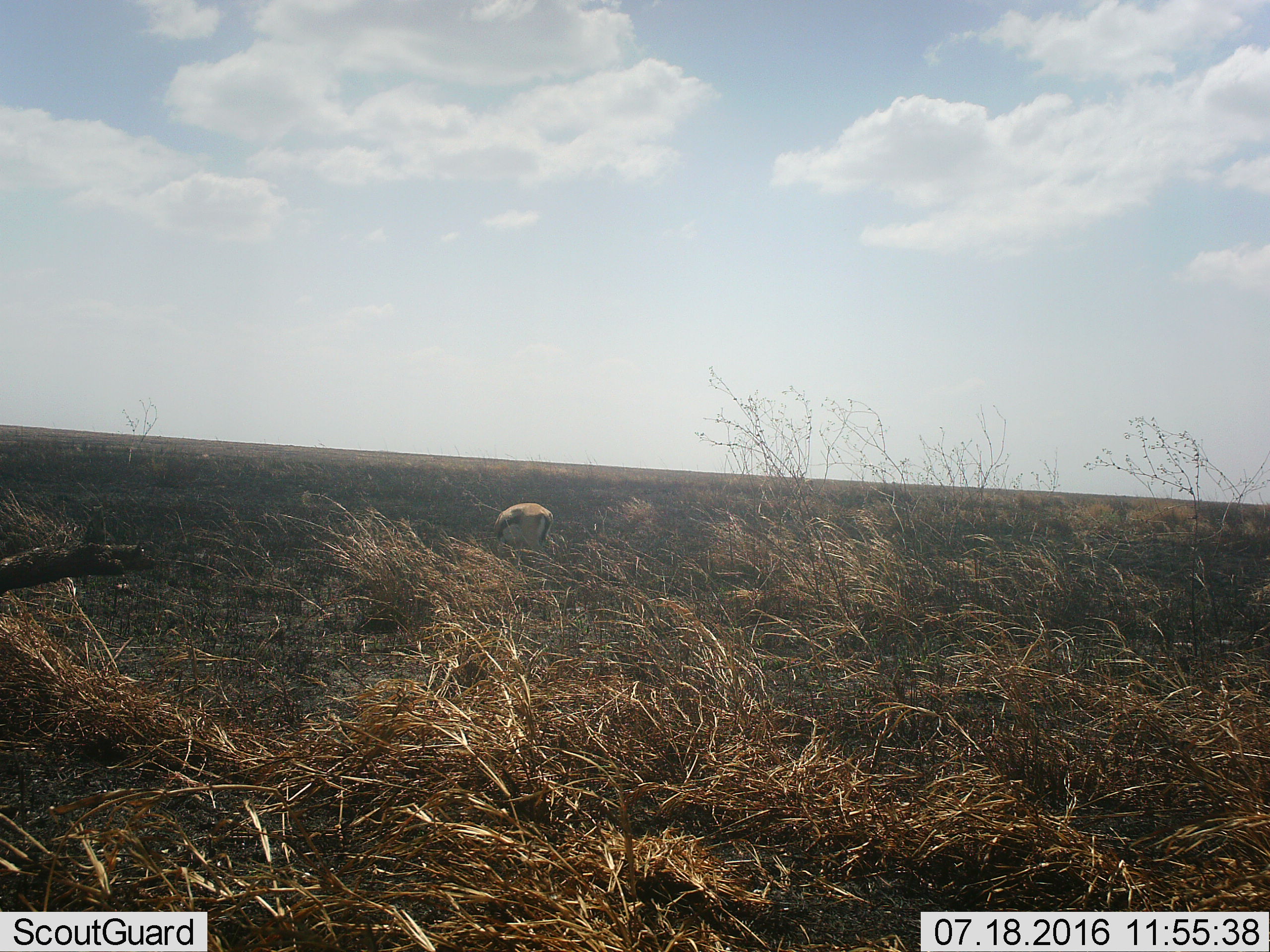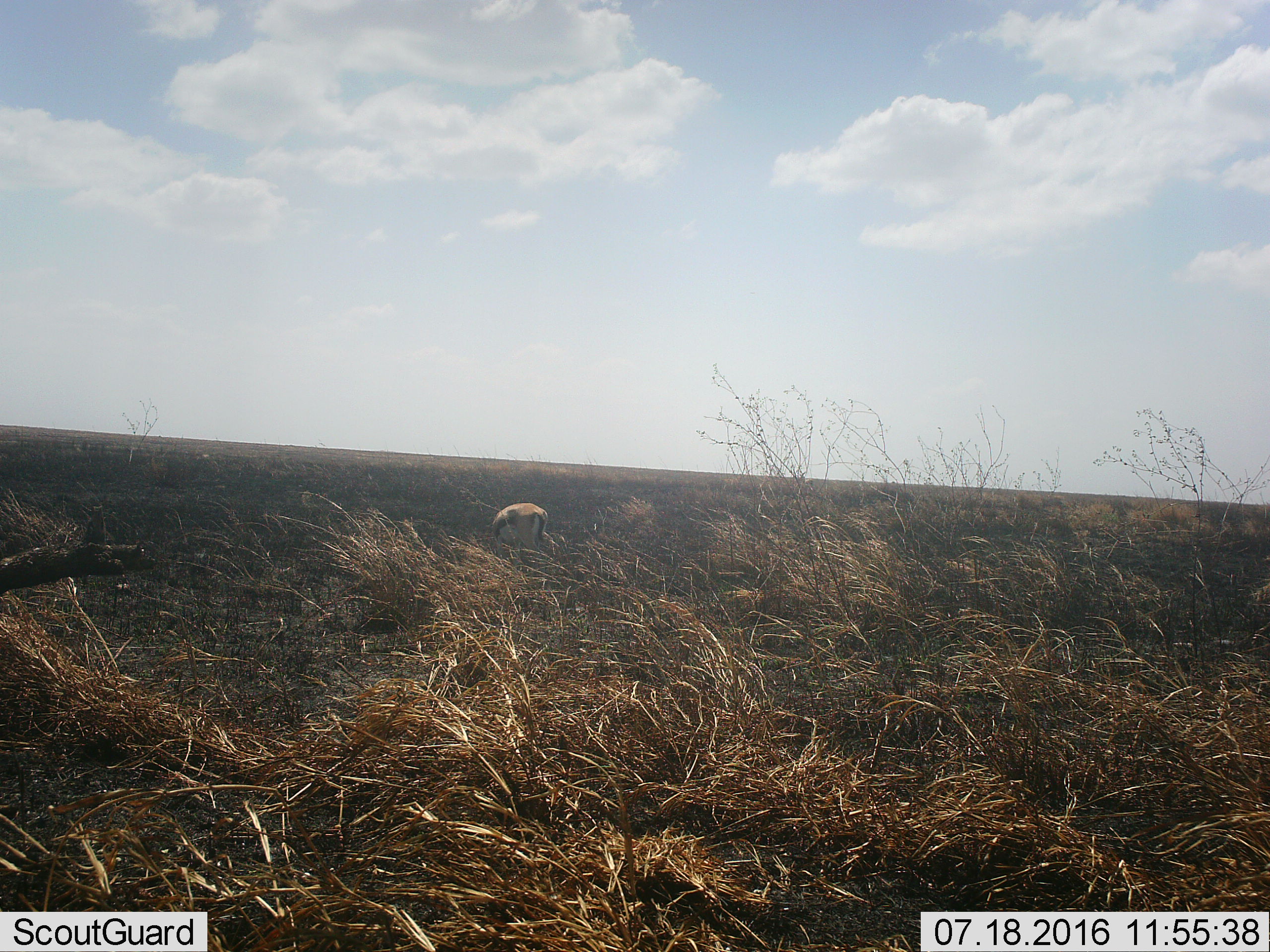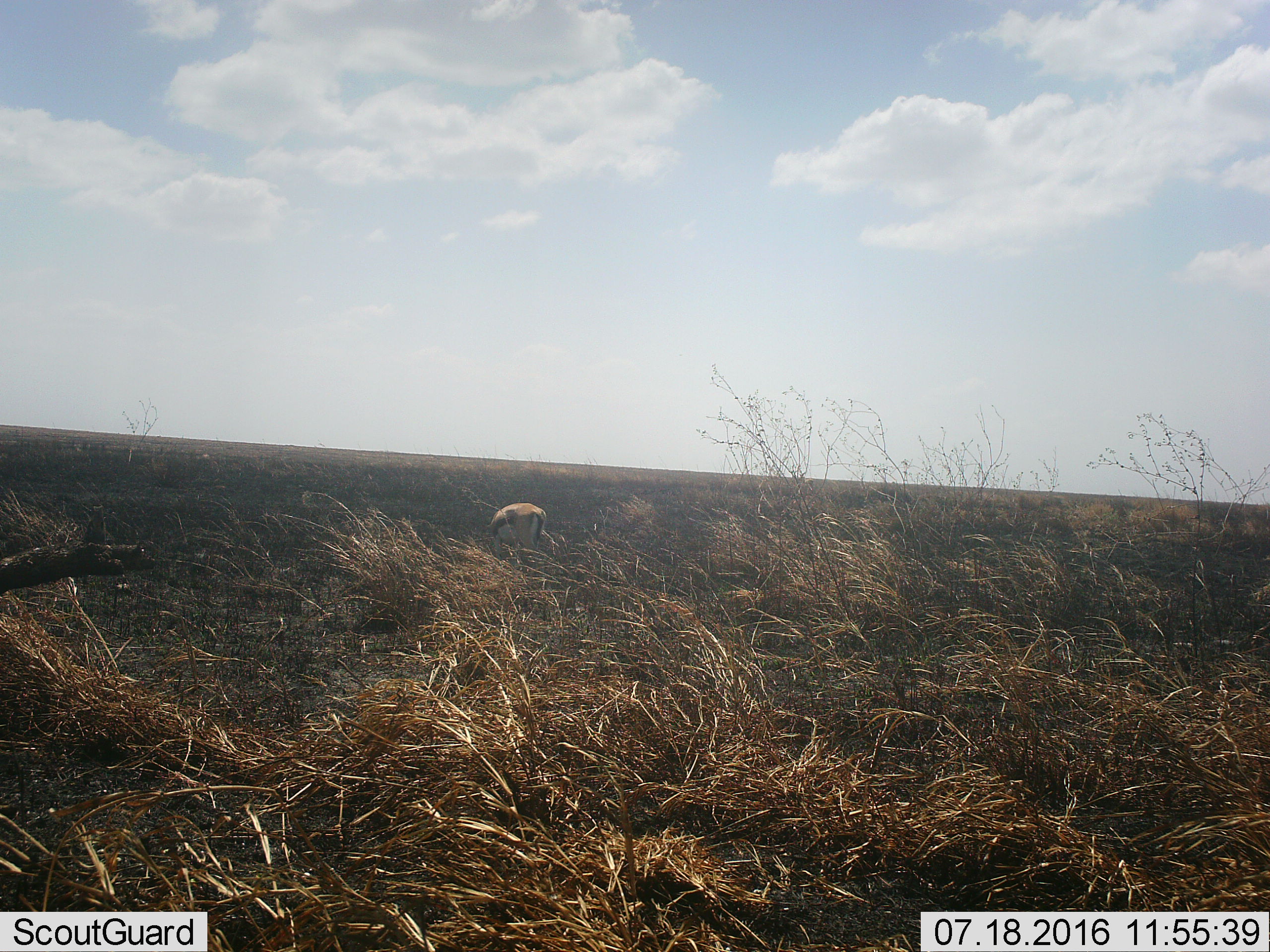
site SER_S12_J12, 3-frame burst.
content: unidentified animal